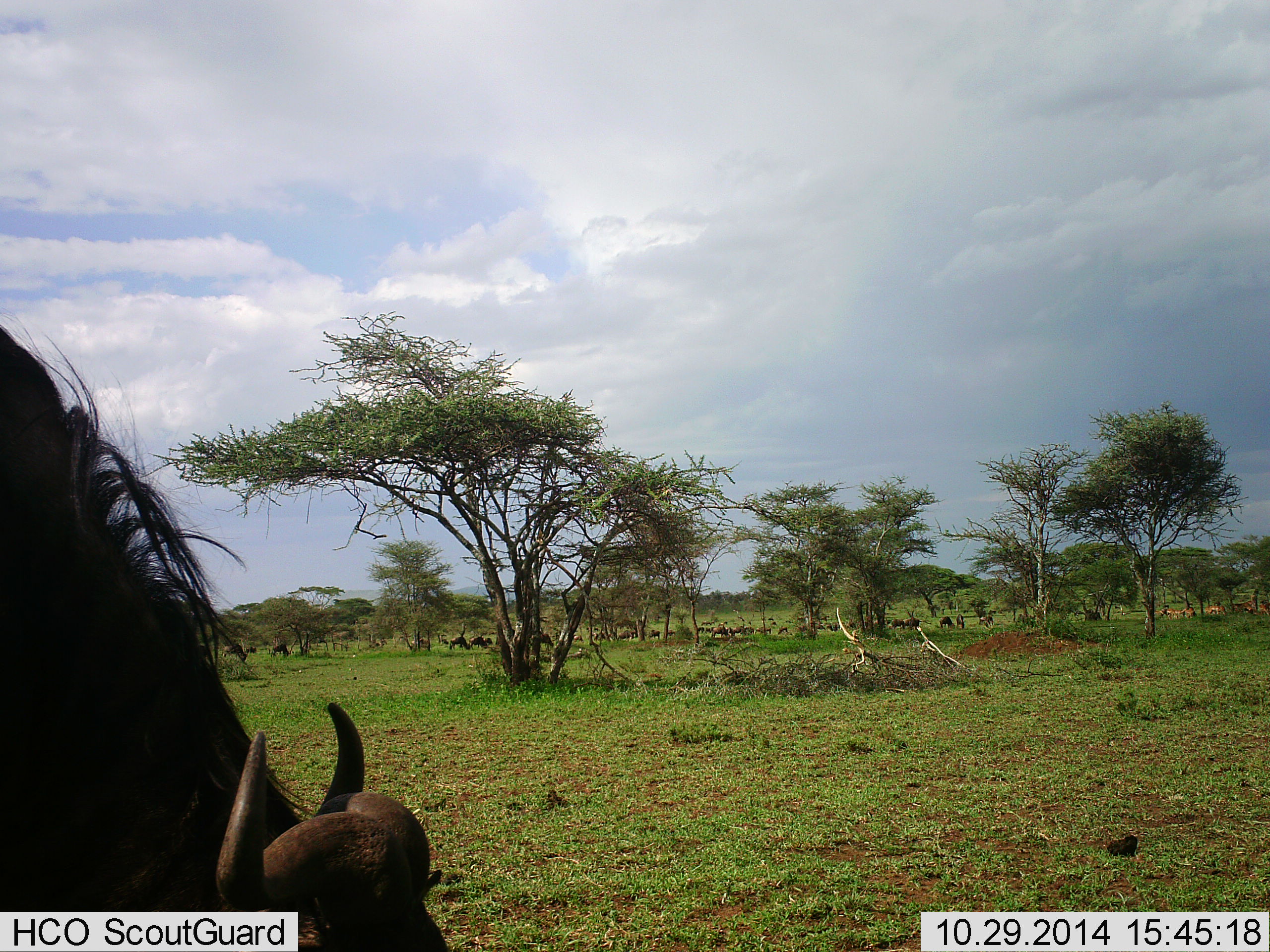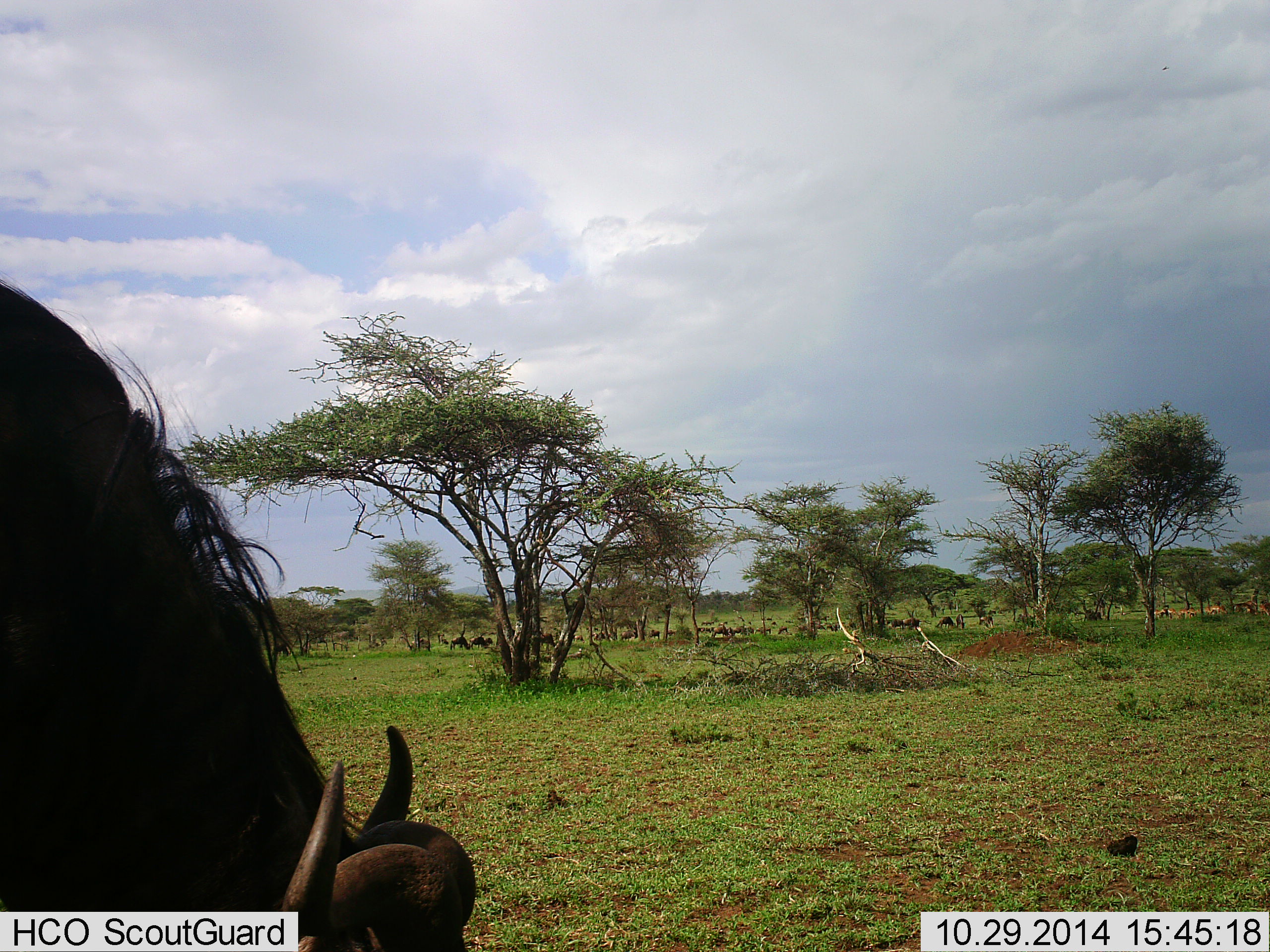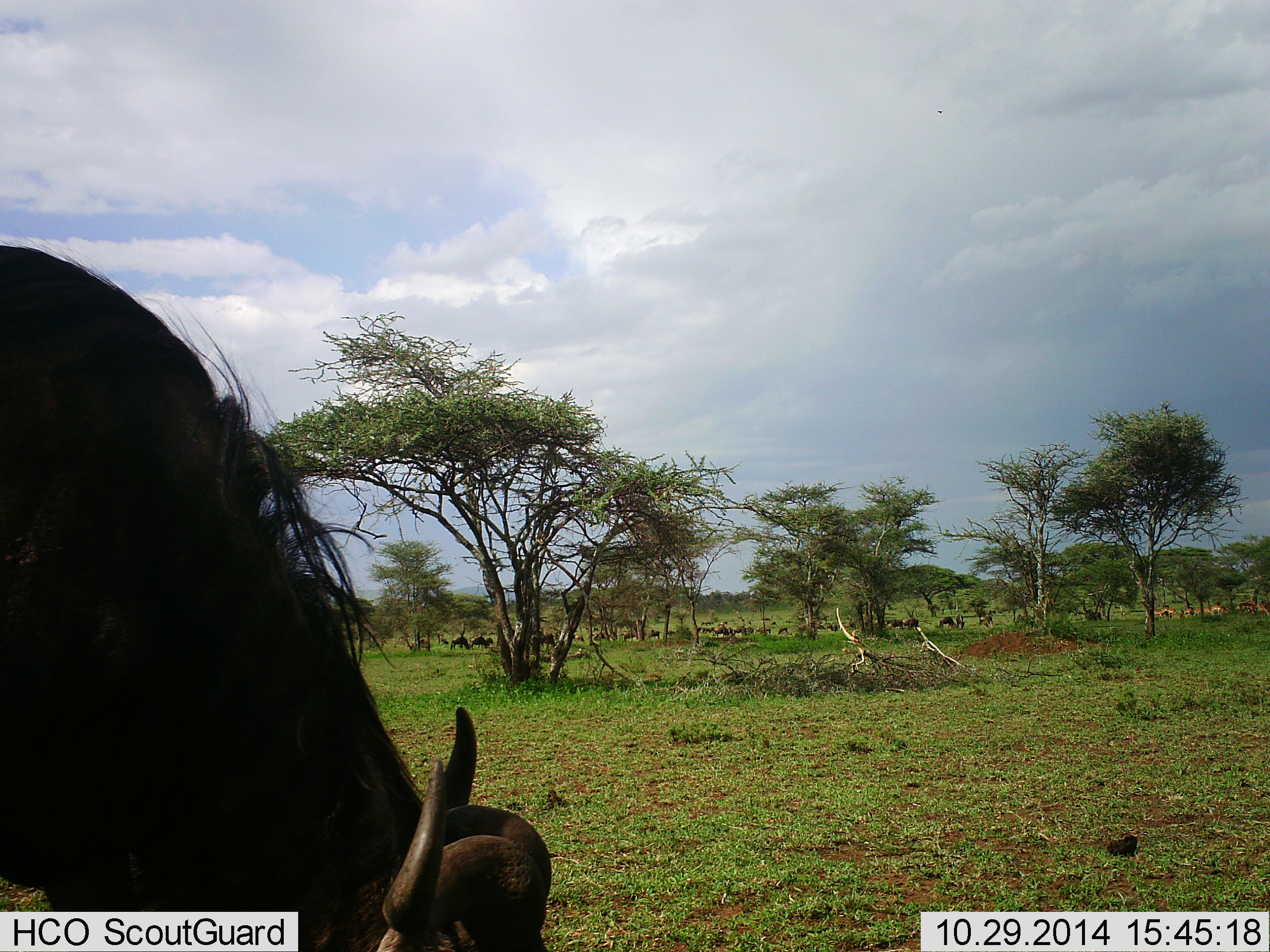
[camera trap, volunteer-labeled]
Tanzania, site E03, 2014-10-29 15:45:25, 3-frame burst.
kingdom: Animalia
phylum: Chordata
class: Mammalia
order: Artiodactyla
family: Bovidae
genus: Syncerus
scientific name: Syncerus caffer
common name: cape buffalo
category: buffalo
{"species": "buffalo (cape buffalo) (Syncerus caffer)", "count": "1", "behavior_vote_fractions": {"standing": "20%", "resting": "0%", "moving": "30%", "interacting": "0%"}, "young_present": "0%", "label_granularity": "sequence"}